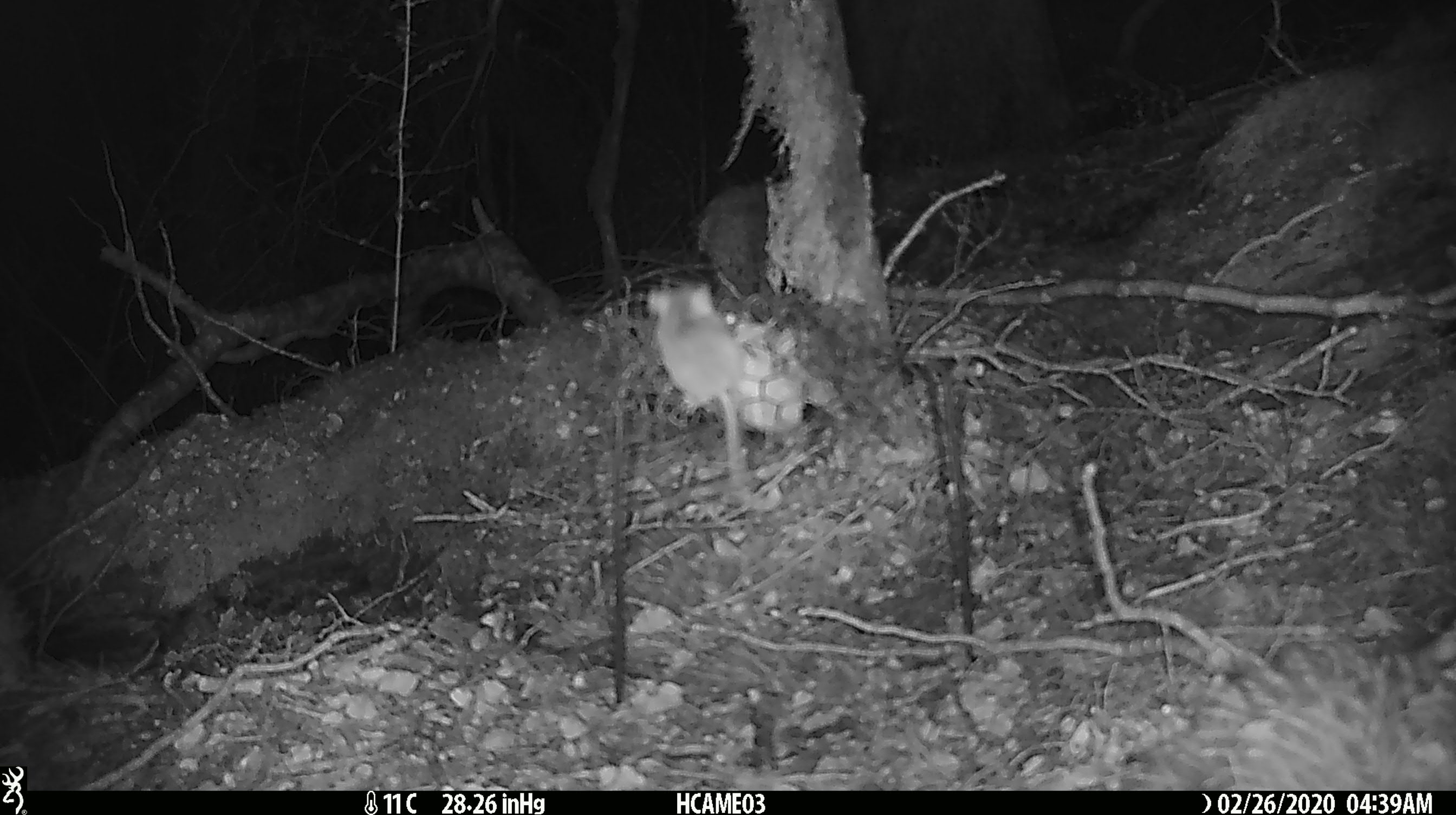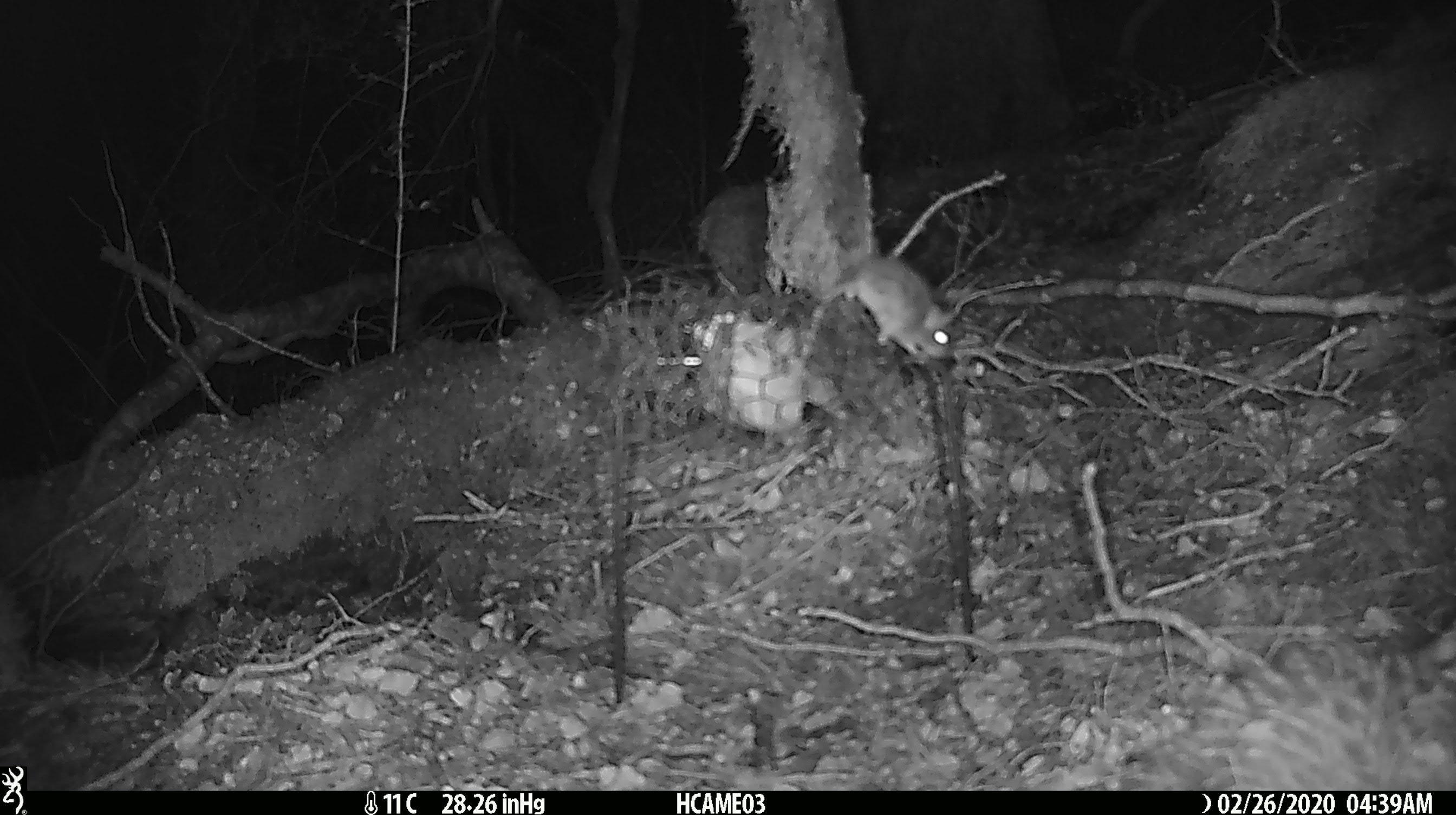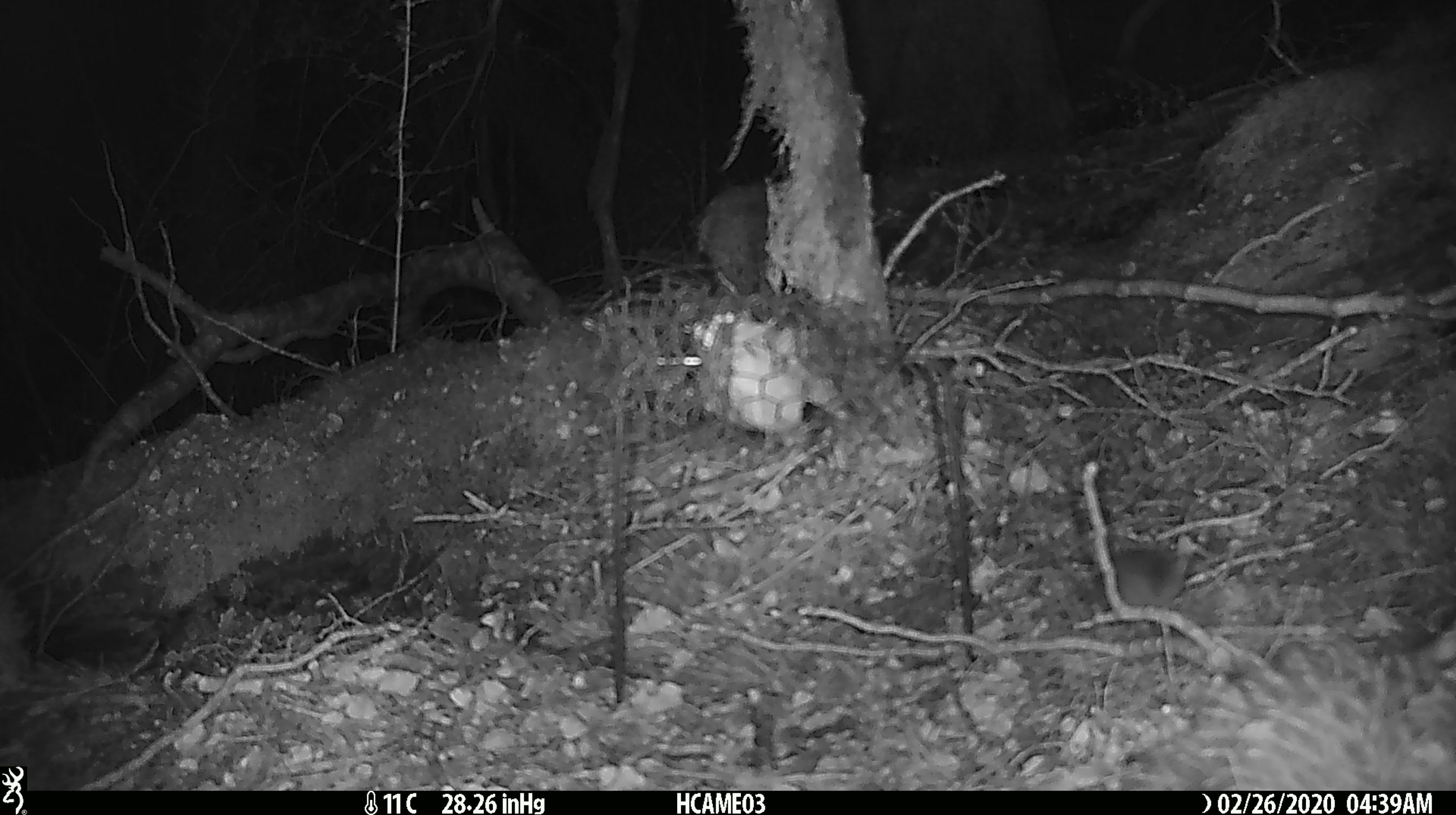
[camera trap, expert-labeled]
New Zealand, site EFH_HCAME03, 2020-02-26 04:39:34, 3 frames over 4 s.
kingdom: Animalia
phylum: Chordata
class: Mammalia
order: Rodentia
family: Muridae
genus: Mus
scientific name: Mus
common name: mouse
Mouse (Mus).